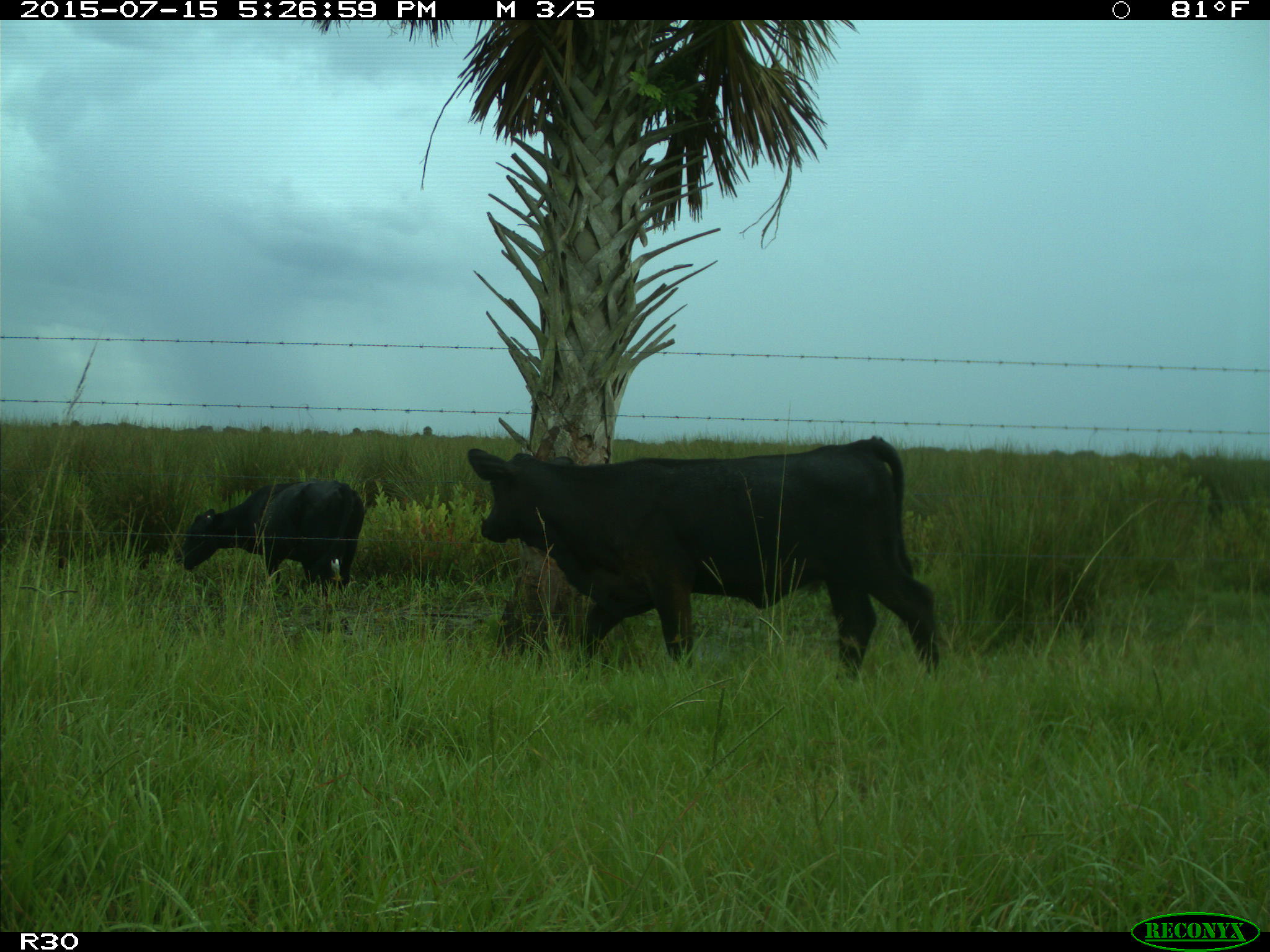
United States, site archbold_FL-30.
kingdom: Animalia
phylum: Chordata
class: Mammalia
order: Artiodactyla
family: Bovidae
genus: Bos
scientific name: Bos taurus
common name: domestic cow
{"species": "Bos taurus (domestic cow)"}